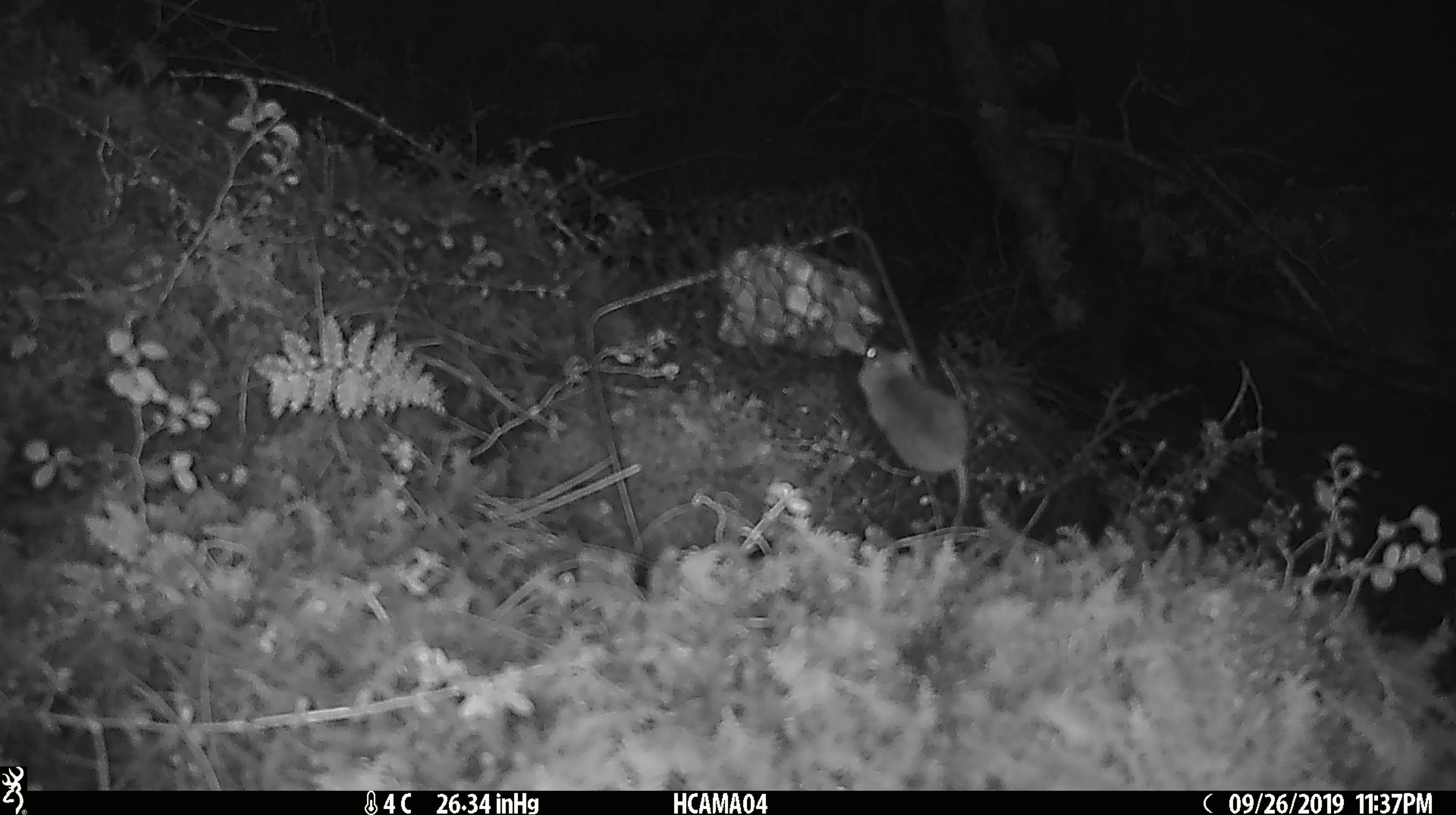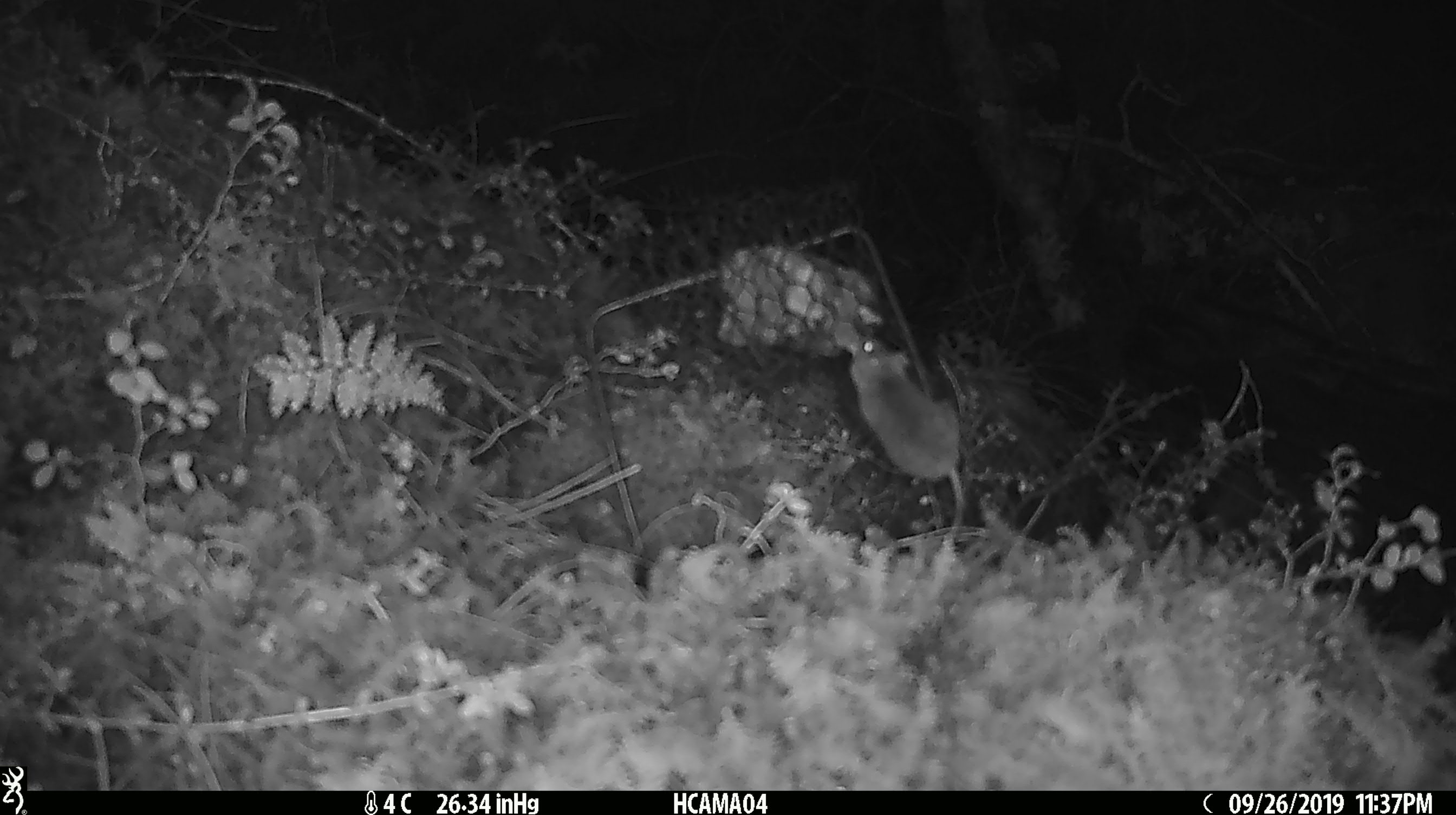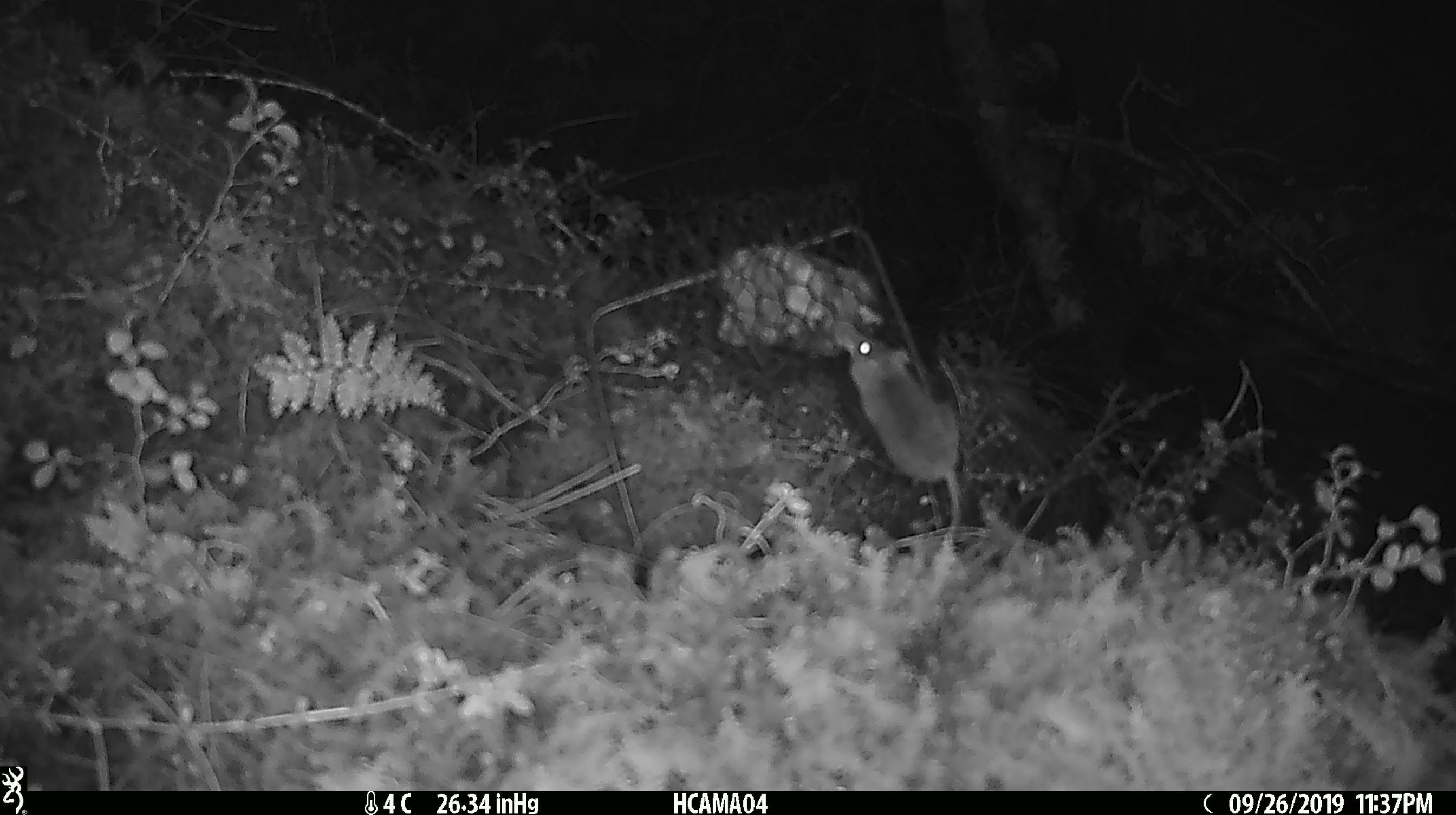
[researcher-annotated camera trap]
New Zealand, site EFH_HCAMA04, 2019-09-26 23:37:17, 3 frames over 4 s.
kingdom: Animalia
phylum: Chordata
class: Mammalia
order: Rodentia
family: Muridae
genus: Mus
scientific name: Mus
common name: mouse